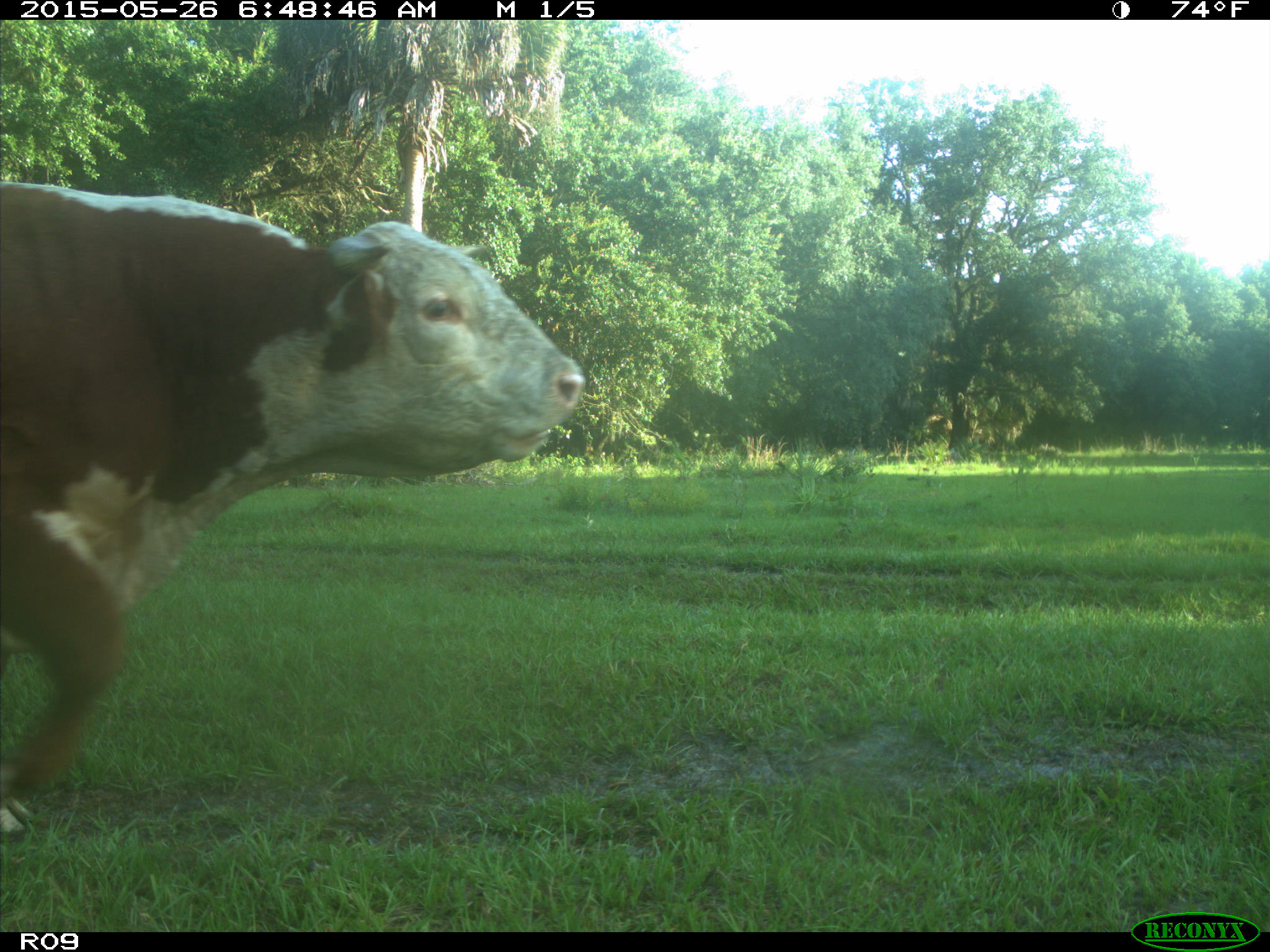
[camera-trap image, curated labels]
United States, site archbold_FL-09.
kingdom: Animalia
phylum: Chordata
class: Mammalia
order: Artiodactyla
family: Bovidae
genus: Bos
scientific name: Bos taurus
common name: domestic cow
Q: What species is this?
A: Bos taurus (domestic cow).